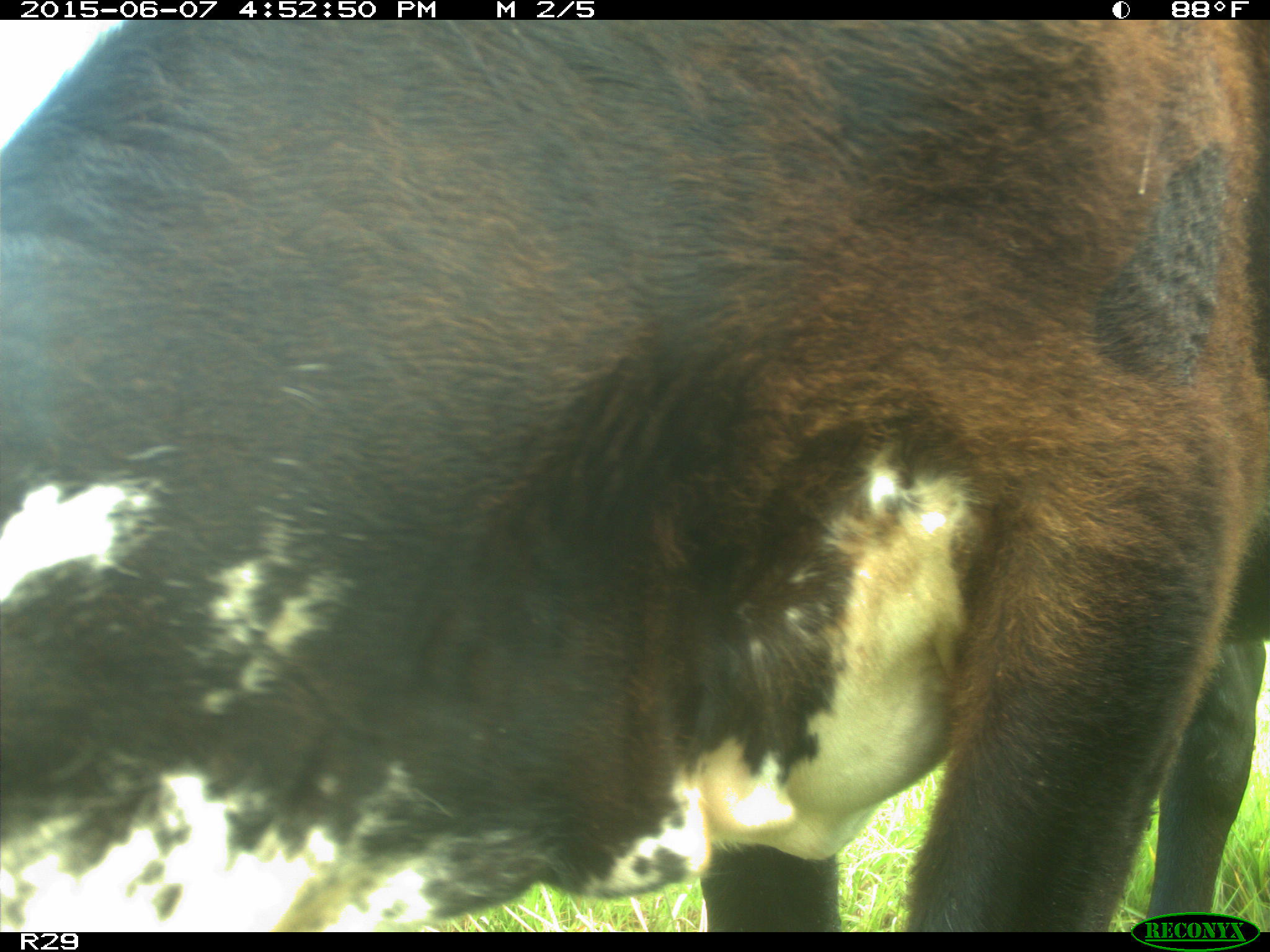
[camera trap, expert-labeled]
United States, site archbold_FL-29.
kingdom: Animalia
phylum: Chordata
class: Mammalia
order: Artiodactyla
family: Bovidae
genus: Bos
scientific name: Bos taurus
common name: domestic cow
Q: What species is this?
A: Bos taurus (domestic cow).